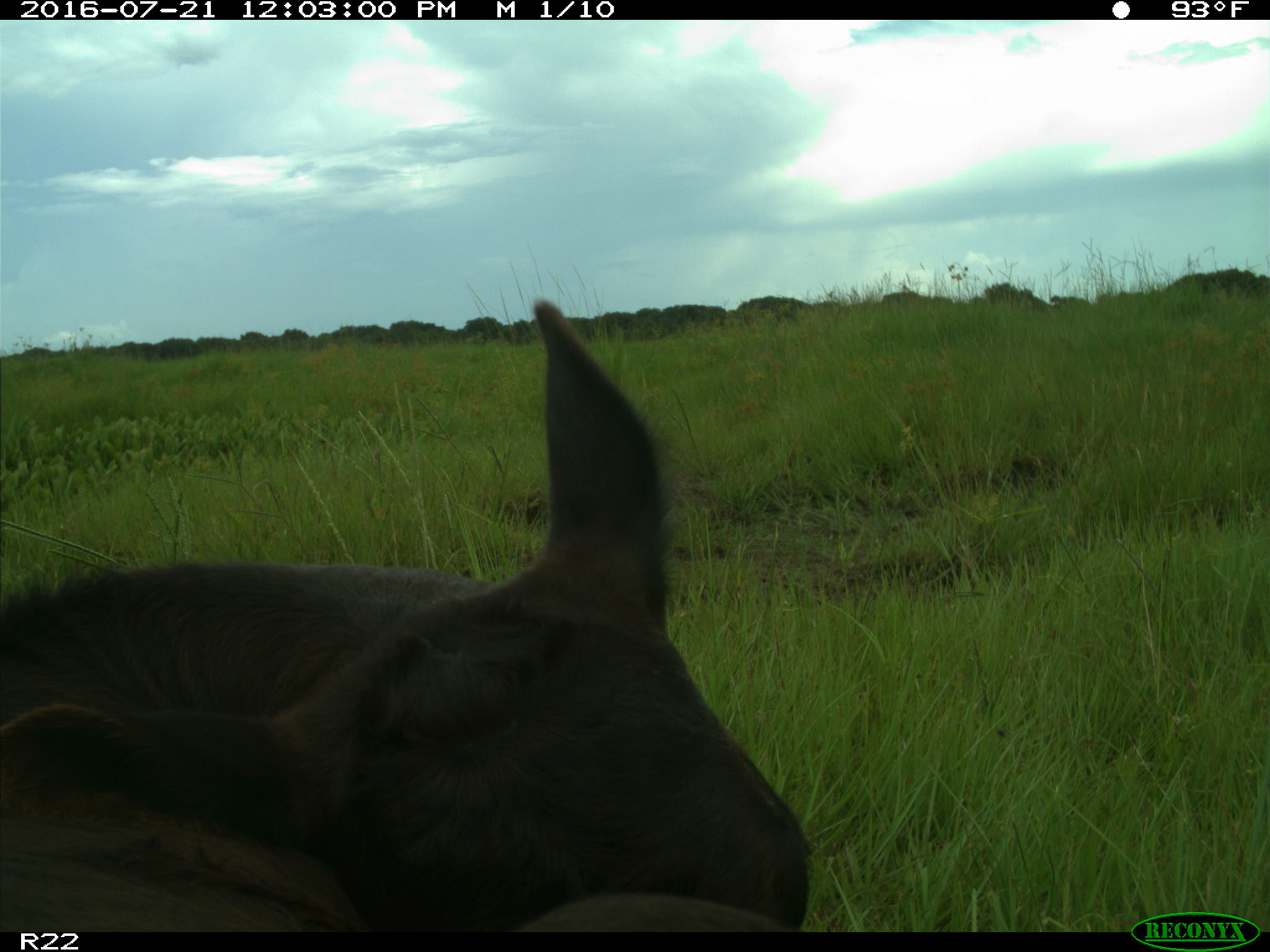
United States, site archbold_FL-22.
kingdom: Animalia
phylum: Chordata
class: Mammalia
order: Artiodactyla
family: Bovidae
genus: Bos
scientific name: Bos taurus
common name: domestic cow